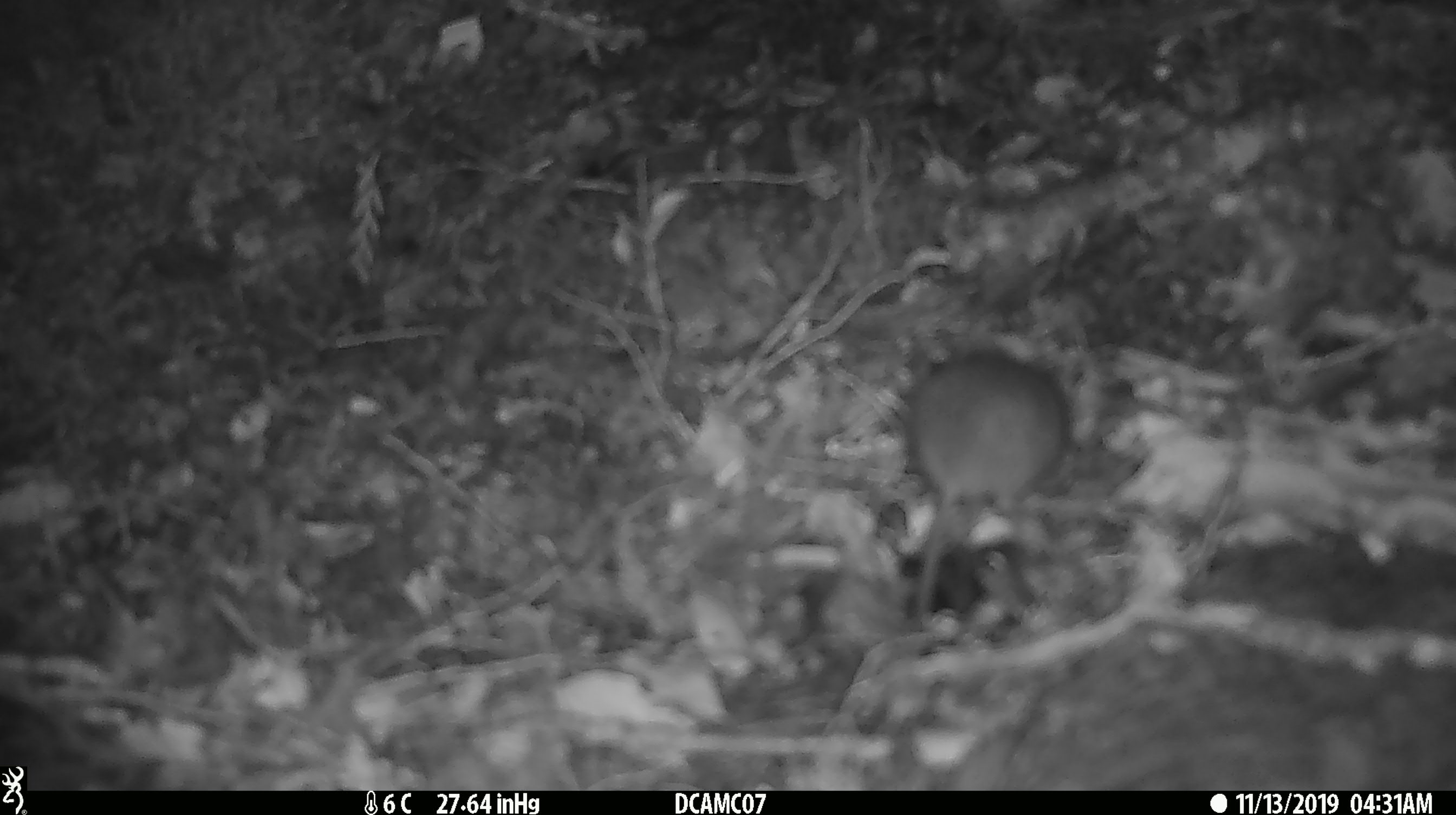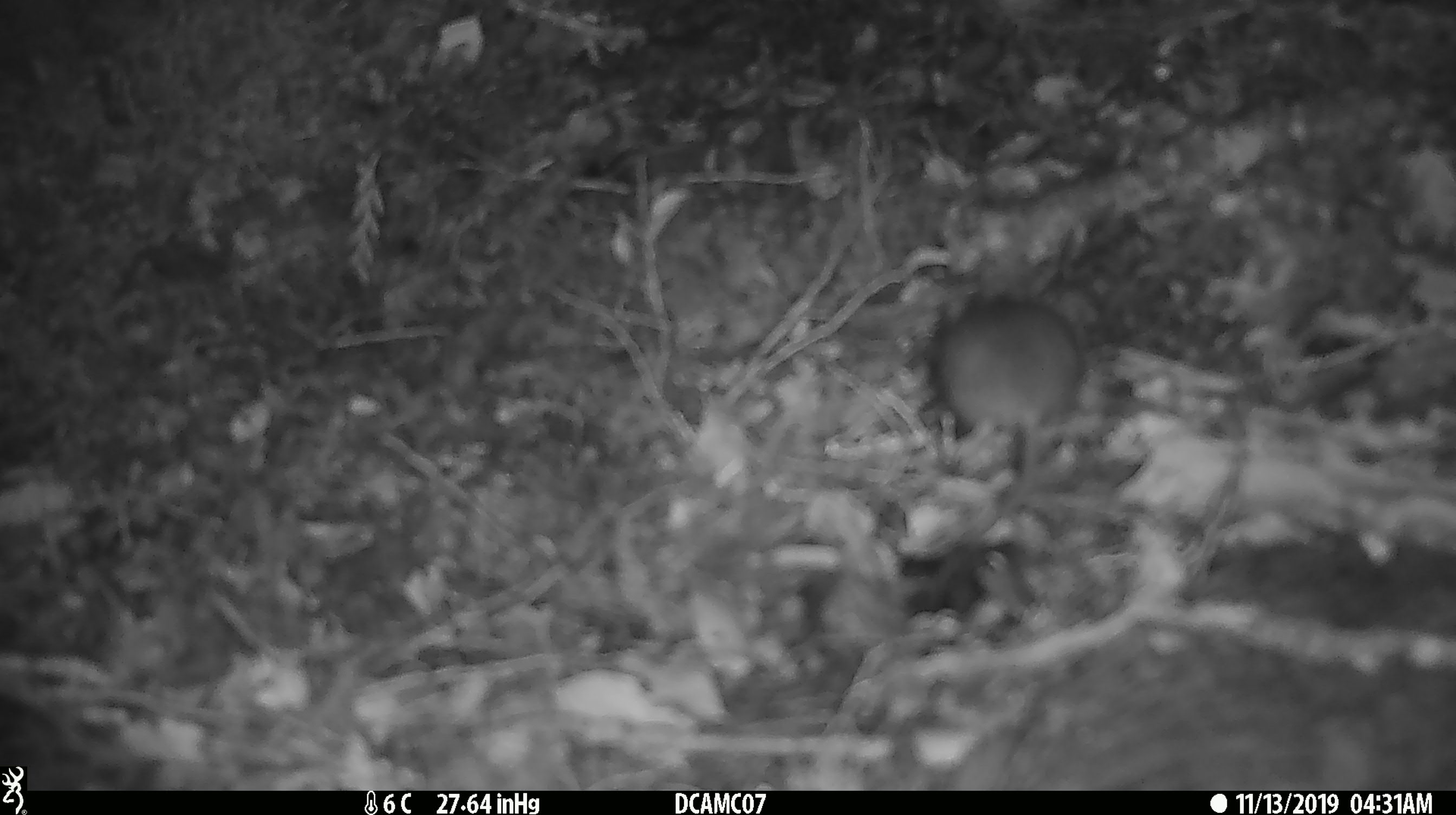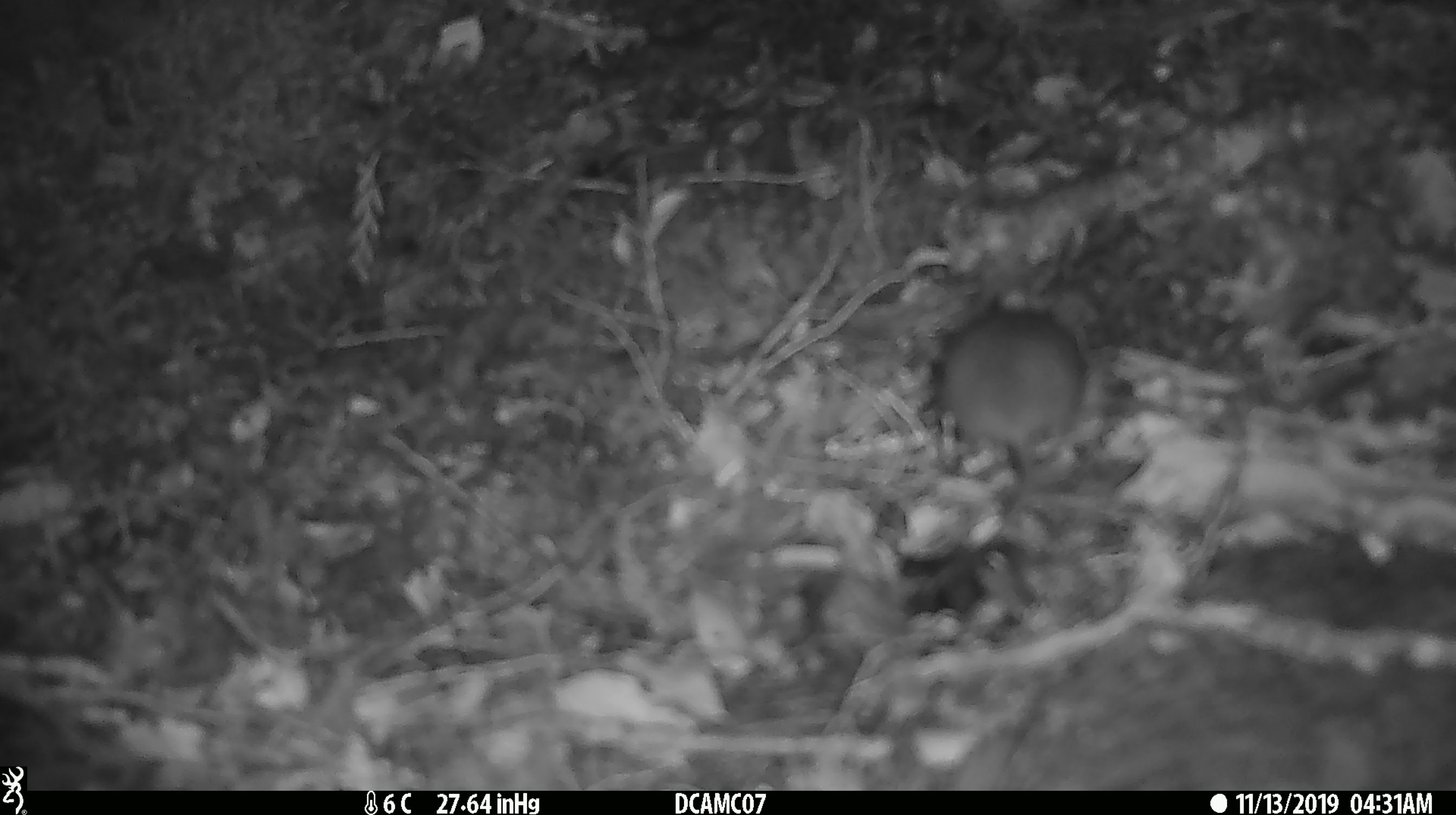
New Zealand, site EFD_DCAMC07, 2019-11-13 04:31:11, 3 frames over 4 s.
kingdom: Animalia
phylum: Chordata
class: Mammalia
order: Rodentia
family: Muridae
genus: Mus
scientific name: Mus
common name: mouse